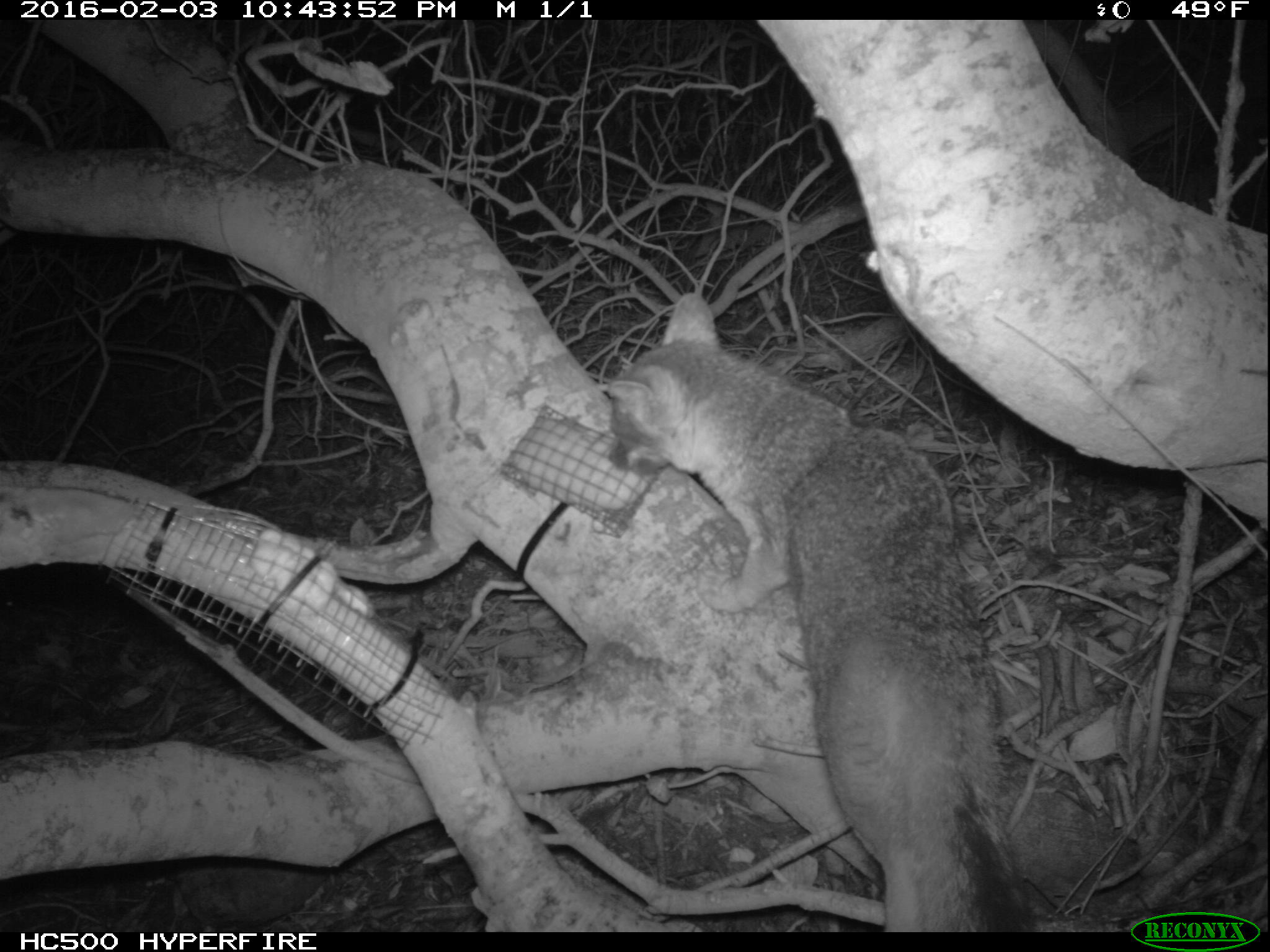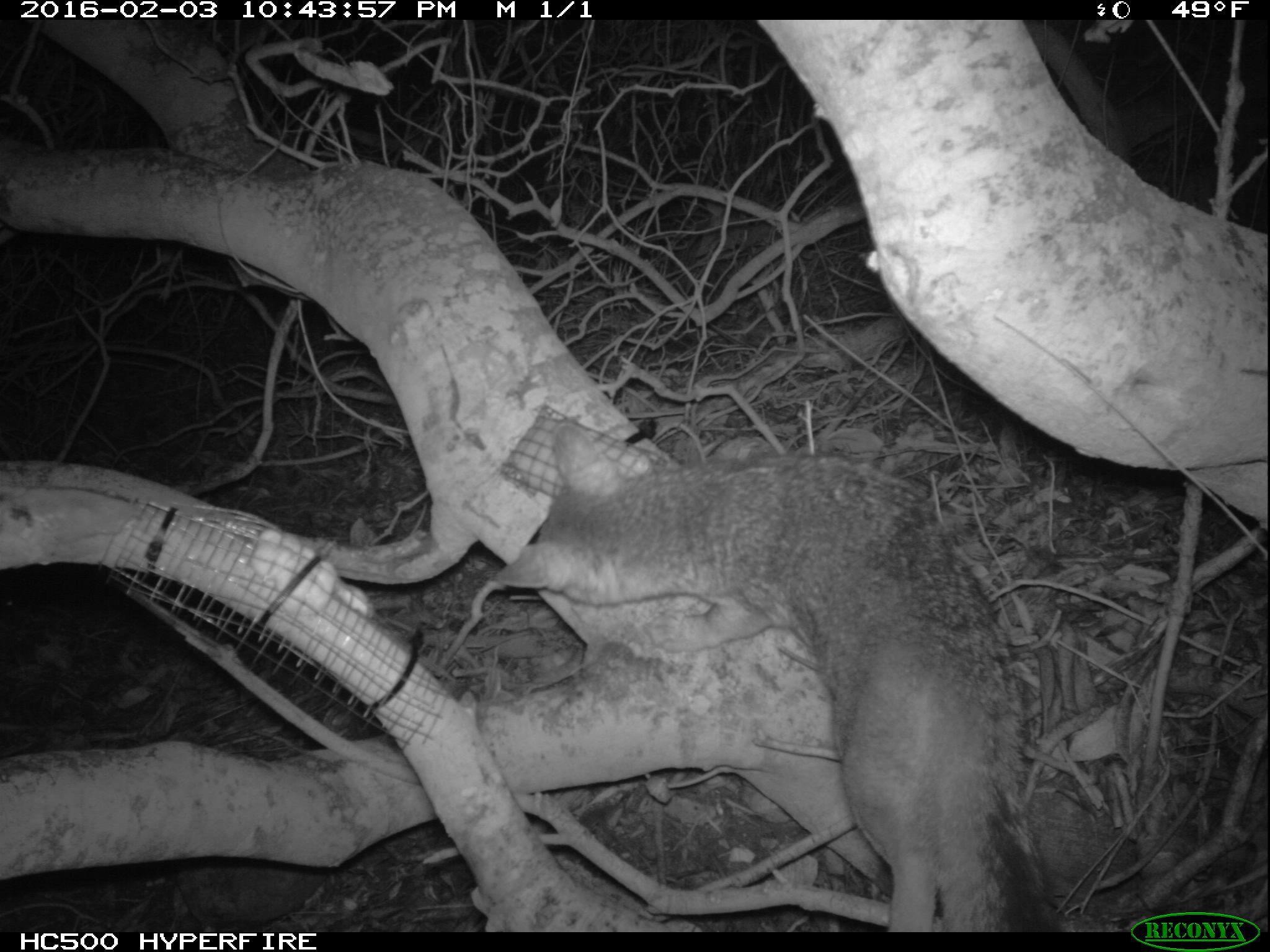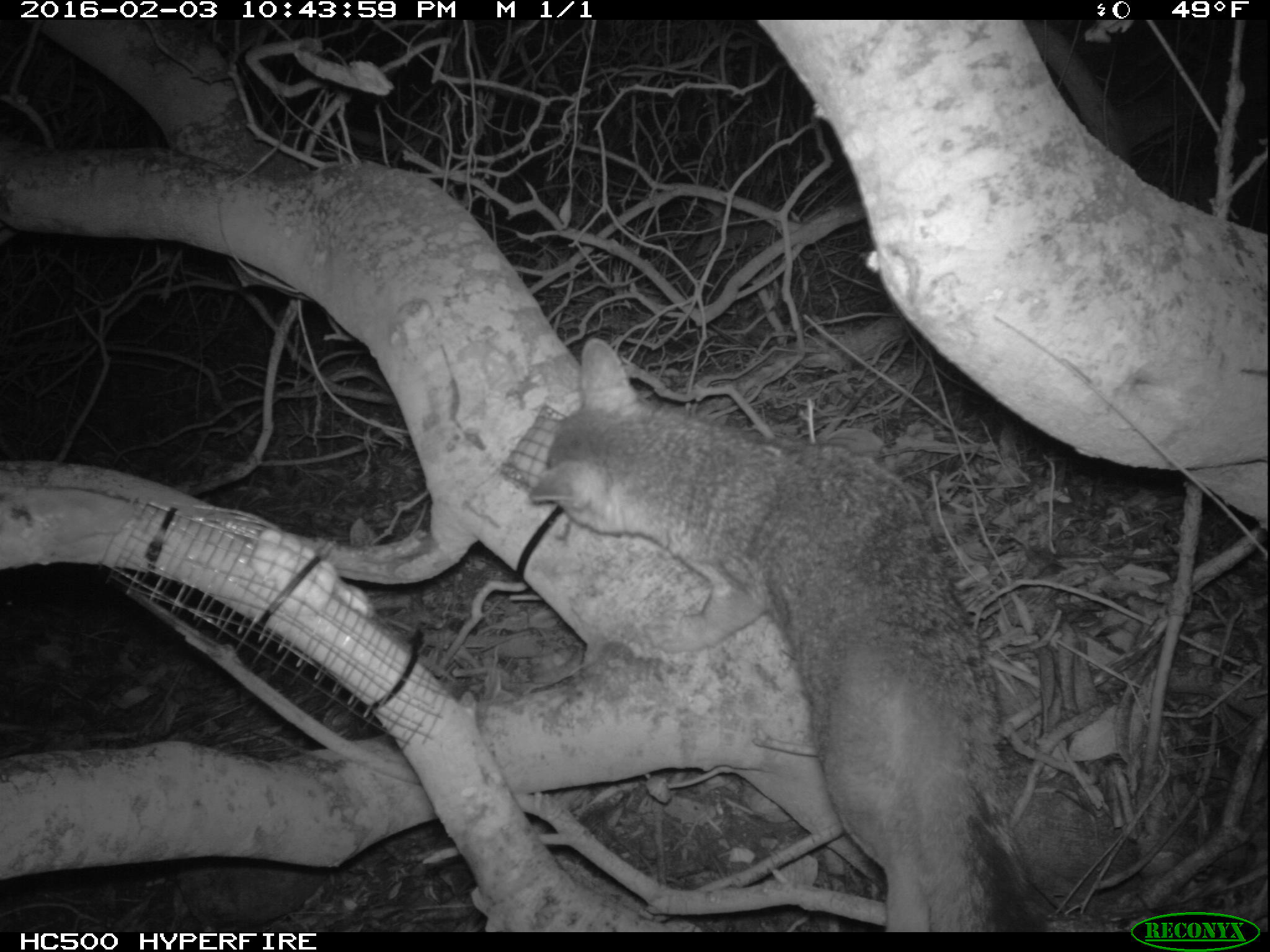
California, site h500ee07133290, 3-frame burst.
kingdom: Animalia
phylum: Chordata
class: Mammalia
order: Carnivora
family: Canidae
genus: Urocyon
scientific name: Urocyon littoralis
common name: island fox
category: fox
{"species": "fox (island fox) (Urocyon littoralis)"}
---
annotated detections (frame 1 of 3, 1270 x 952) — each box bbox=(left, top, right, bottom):
fox: bbox=(595, 289, 1041, 932)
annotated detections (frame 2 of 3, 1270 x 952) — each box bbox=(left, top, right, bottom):
fox: bbox=(493, 421, 1062, 932)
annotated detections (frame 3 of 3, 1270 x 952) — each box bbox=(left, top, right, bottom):
fox: bbox=(530, 338, 1031, 932)